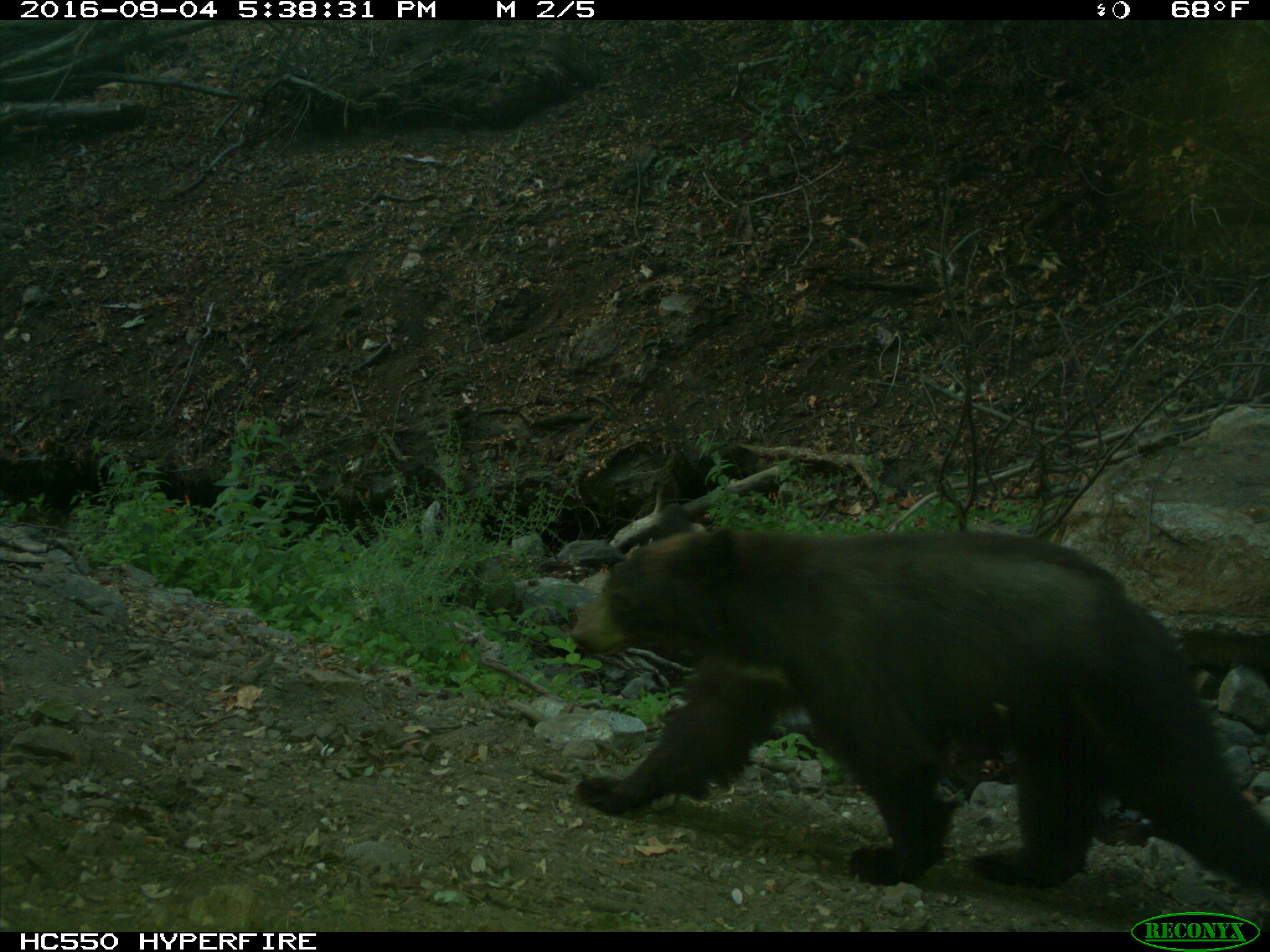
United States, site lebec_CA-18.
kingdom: Animalia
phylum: Chordata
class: Mammalia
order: Carnivora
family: Ursidae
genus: Ursus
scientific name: Ursus americanus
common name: american black bear